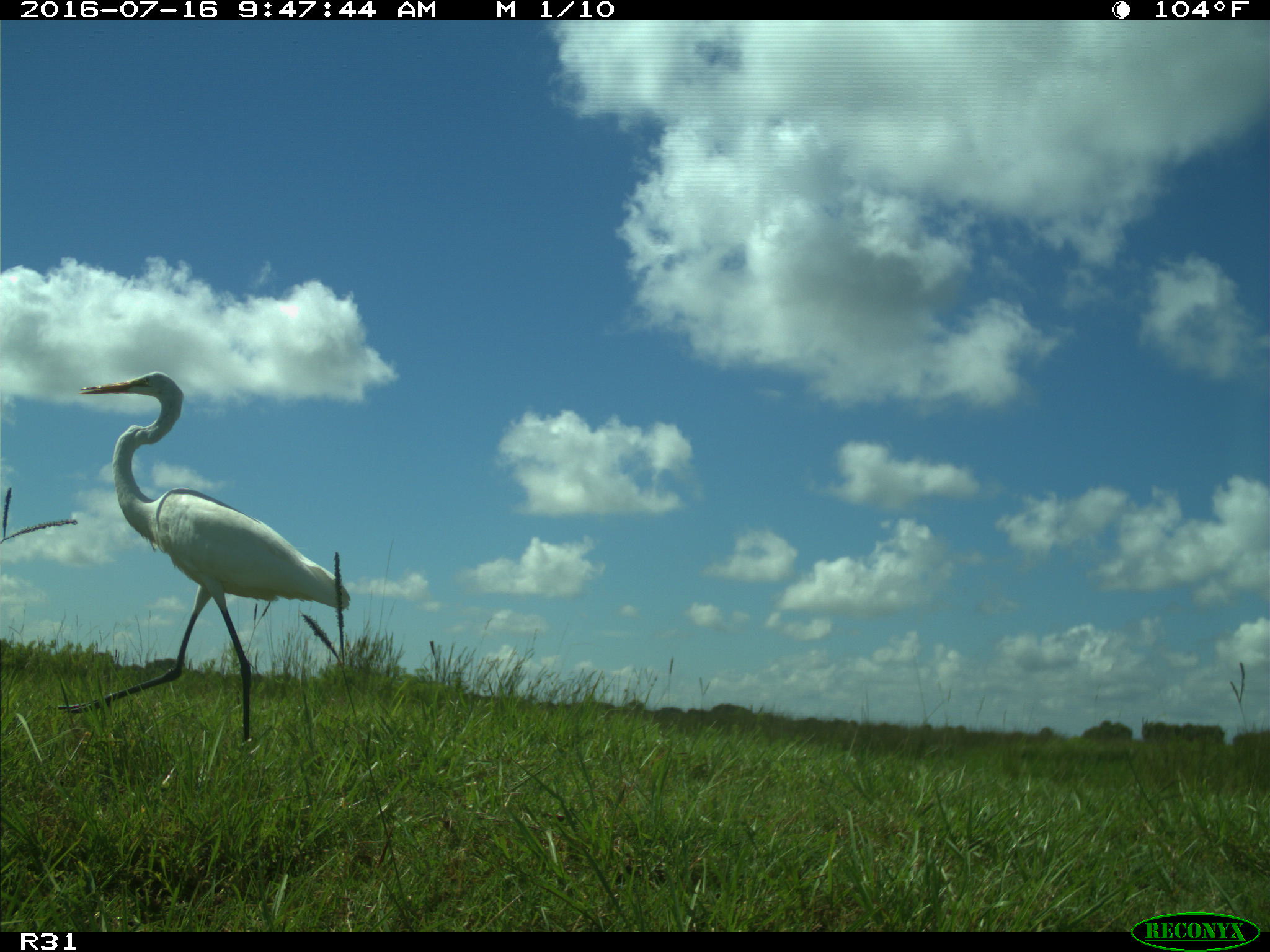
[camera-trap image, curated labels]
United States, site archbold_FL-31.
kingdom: Animalia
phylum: Chordata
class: Aves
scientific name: Aves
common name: birds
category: unidentified bird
Unidentified bird (birds) (Aves).